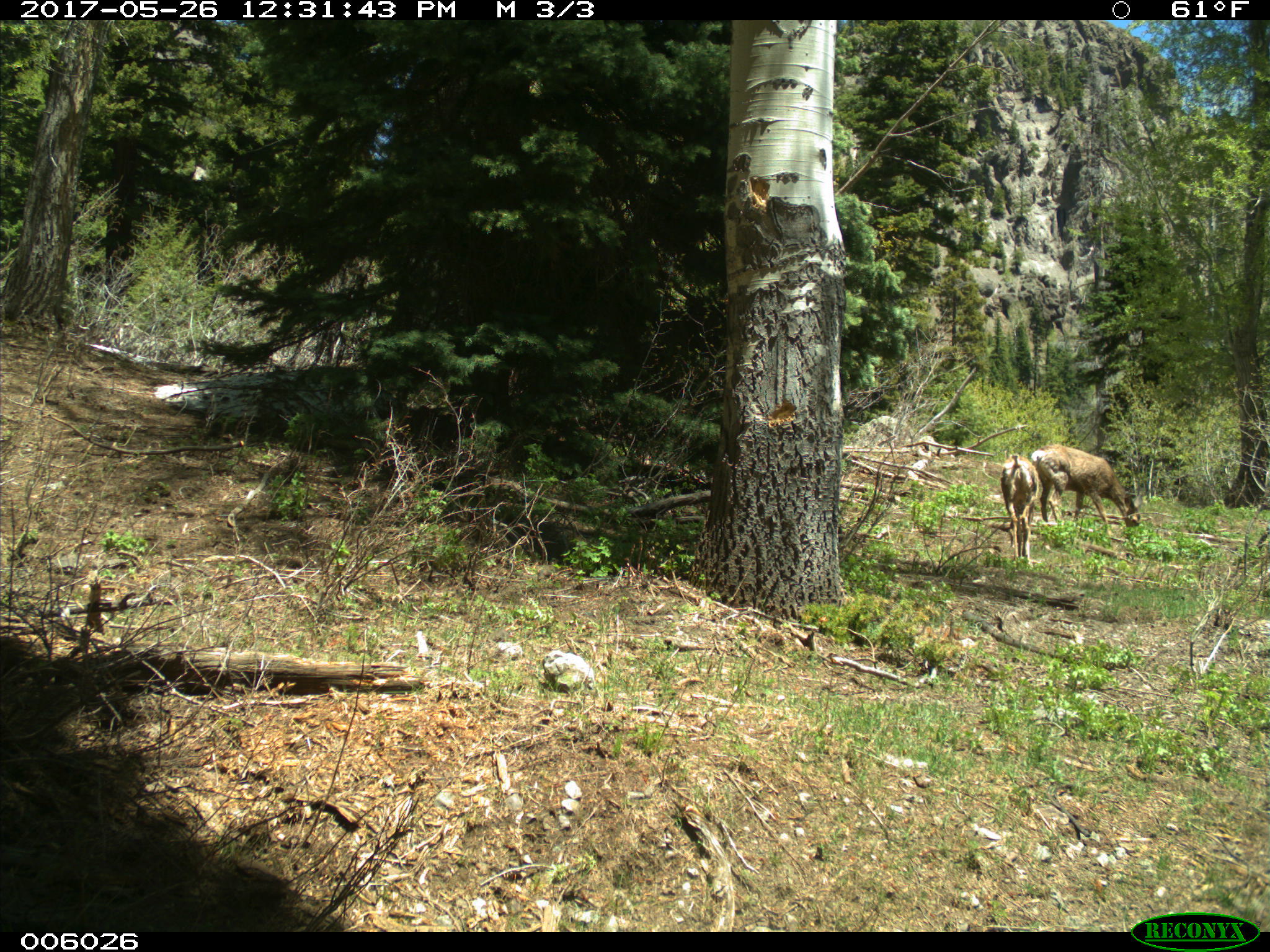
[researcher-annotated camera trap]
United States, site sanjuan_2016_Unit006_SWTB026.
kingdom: Animalia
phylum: Chordata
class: Mammalia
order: Artiodactyla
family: Cervidae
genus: Odocoileus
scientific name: Odocoileus hemionus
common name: mule deer